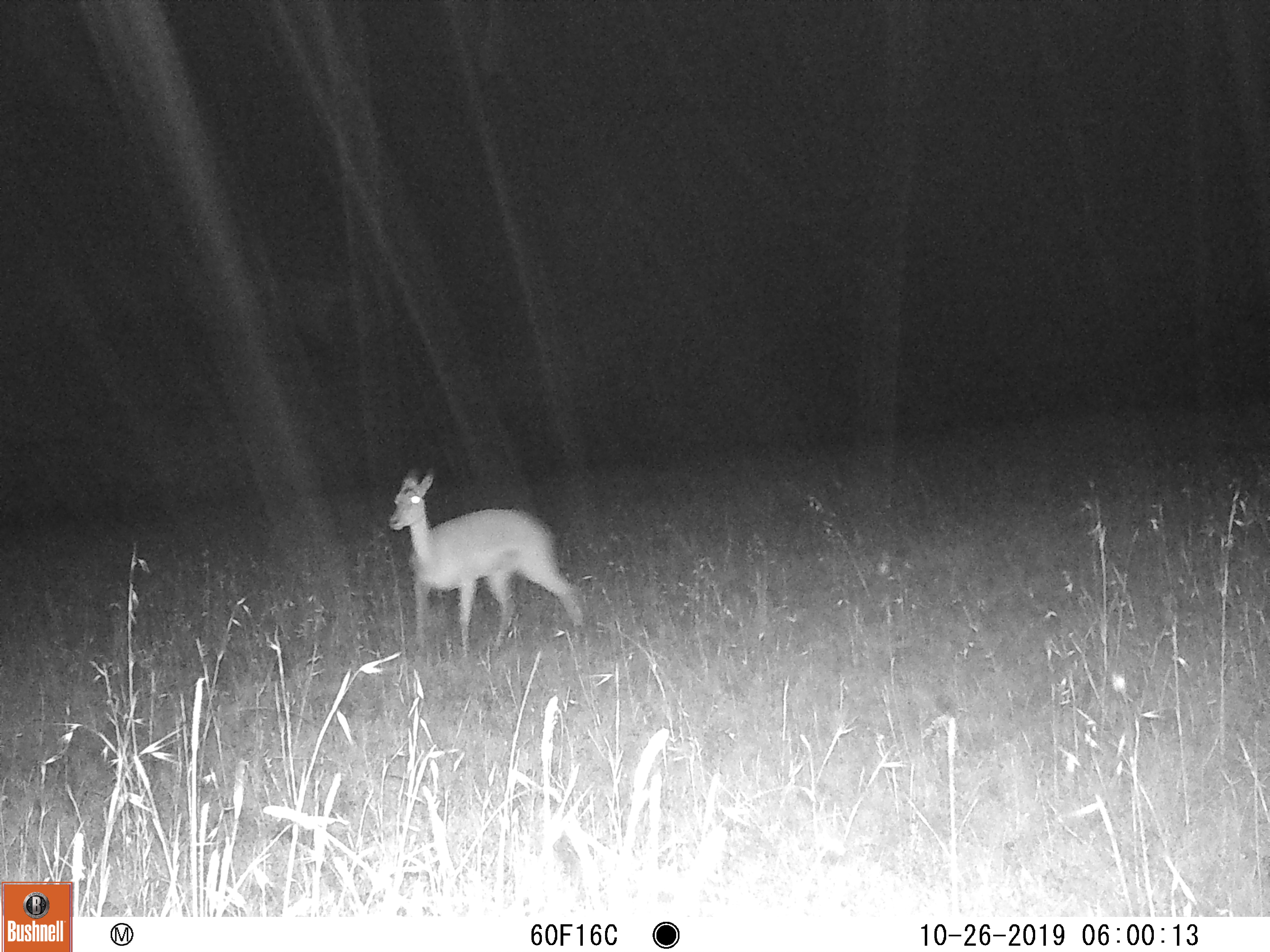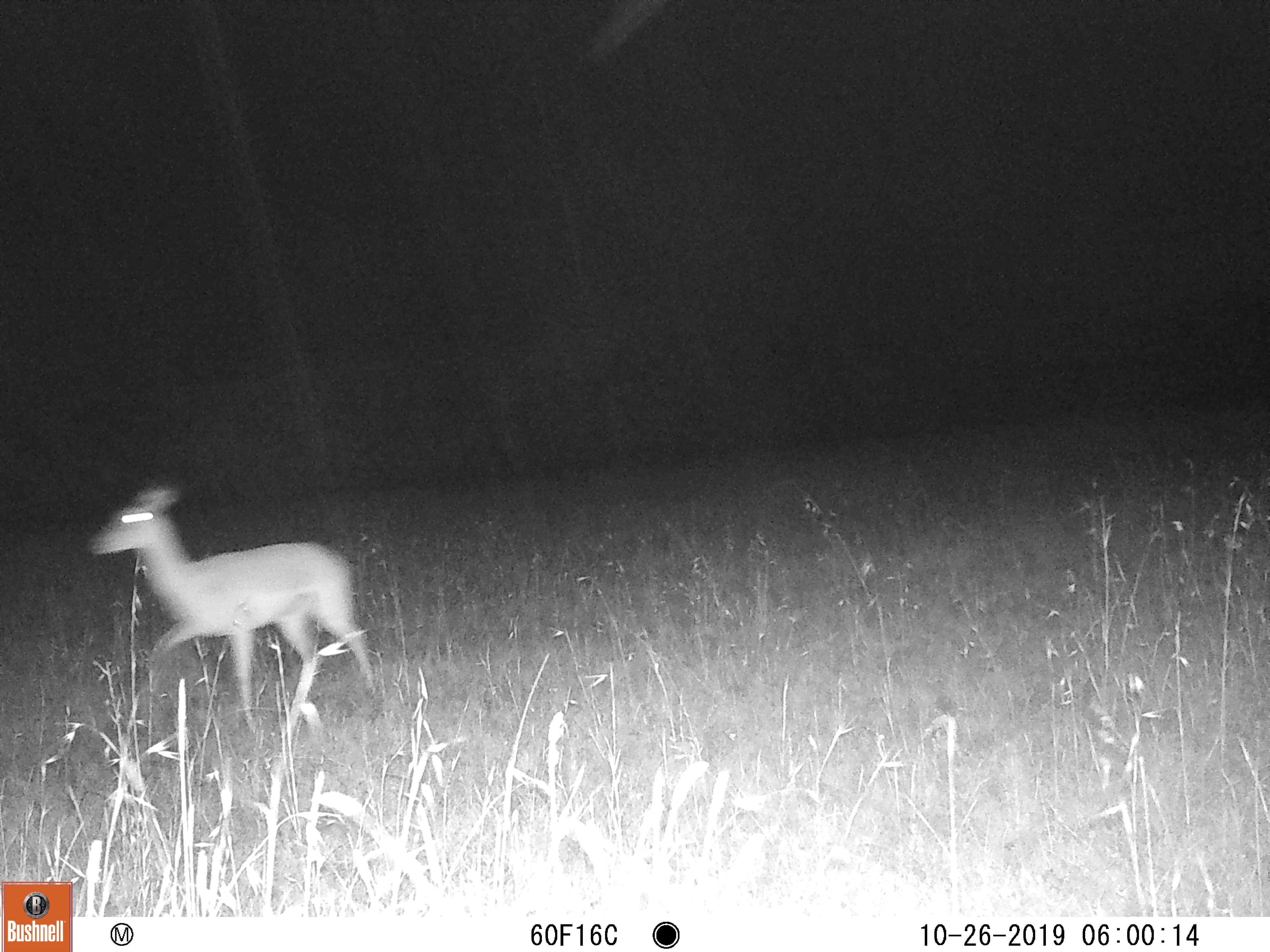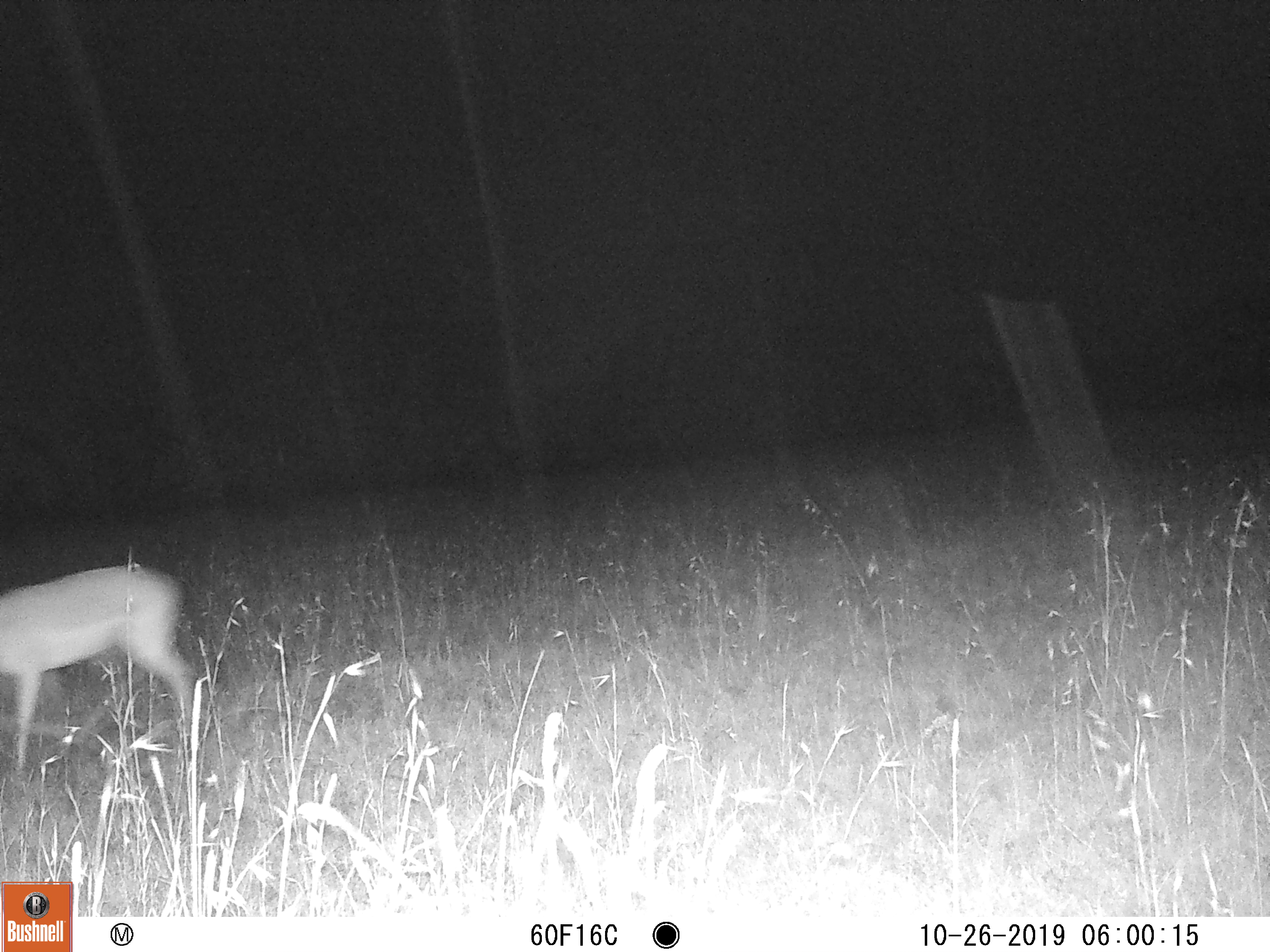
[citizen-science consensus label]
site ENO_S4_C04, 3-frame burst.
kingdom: Animalia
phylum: Chordata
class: Mammalia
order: Artiodactyla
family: Bovidae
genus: Aepyceros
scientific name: Aepyceros melampus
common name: impala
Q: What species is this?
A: Impala (Aepyceros melampus).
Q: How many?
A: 1.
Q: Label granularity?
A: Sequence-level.